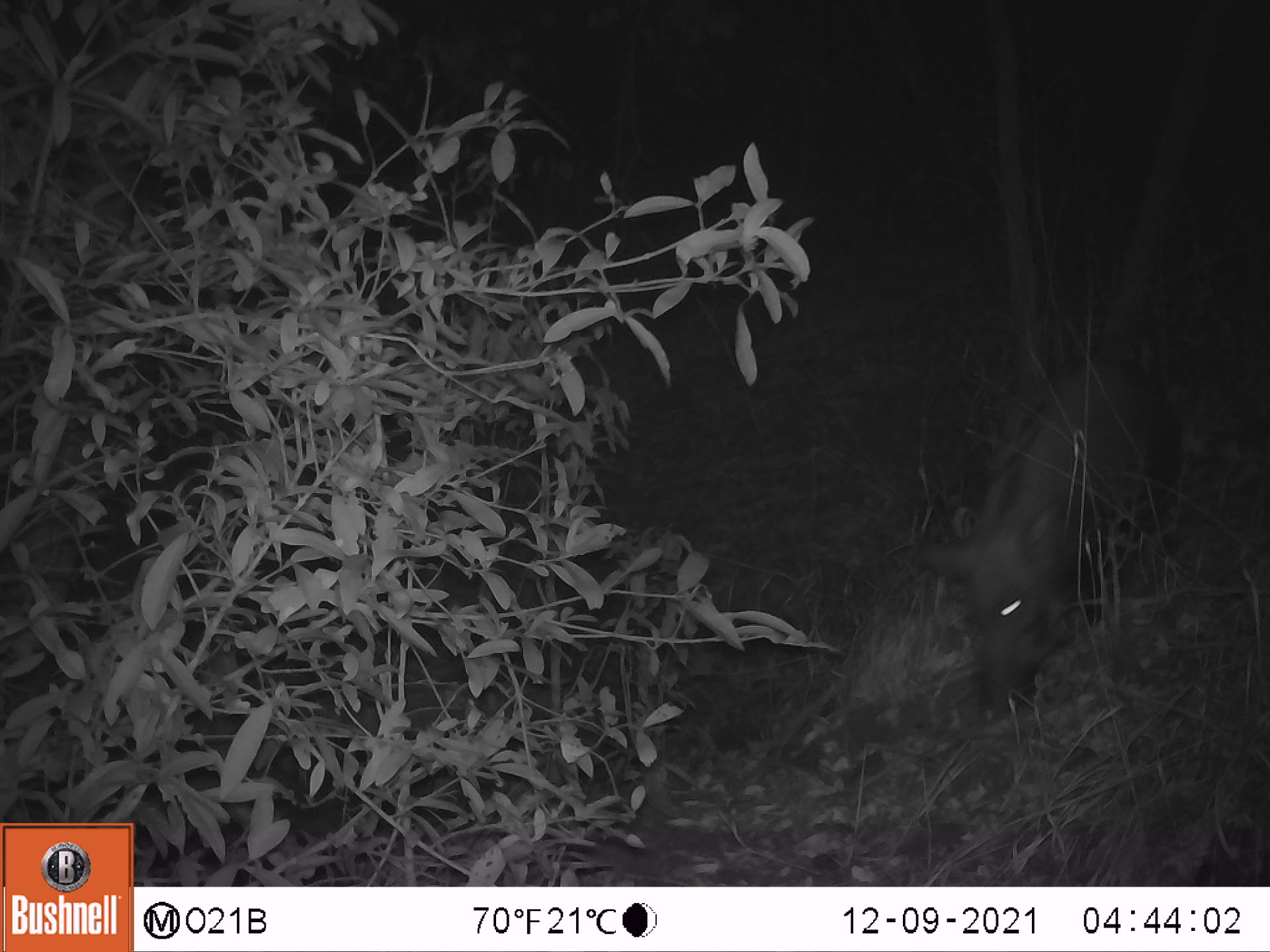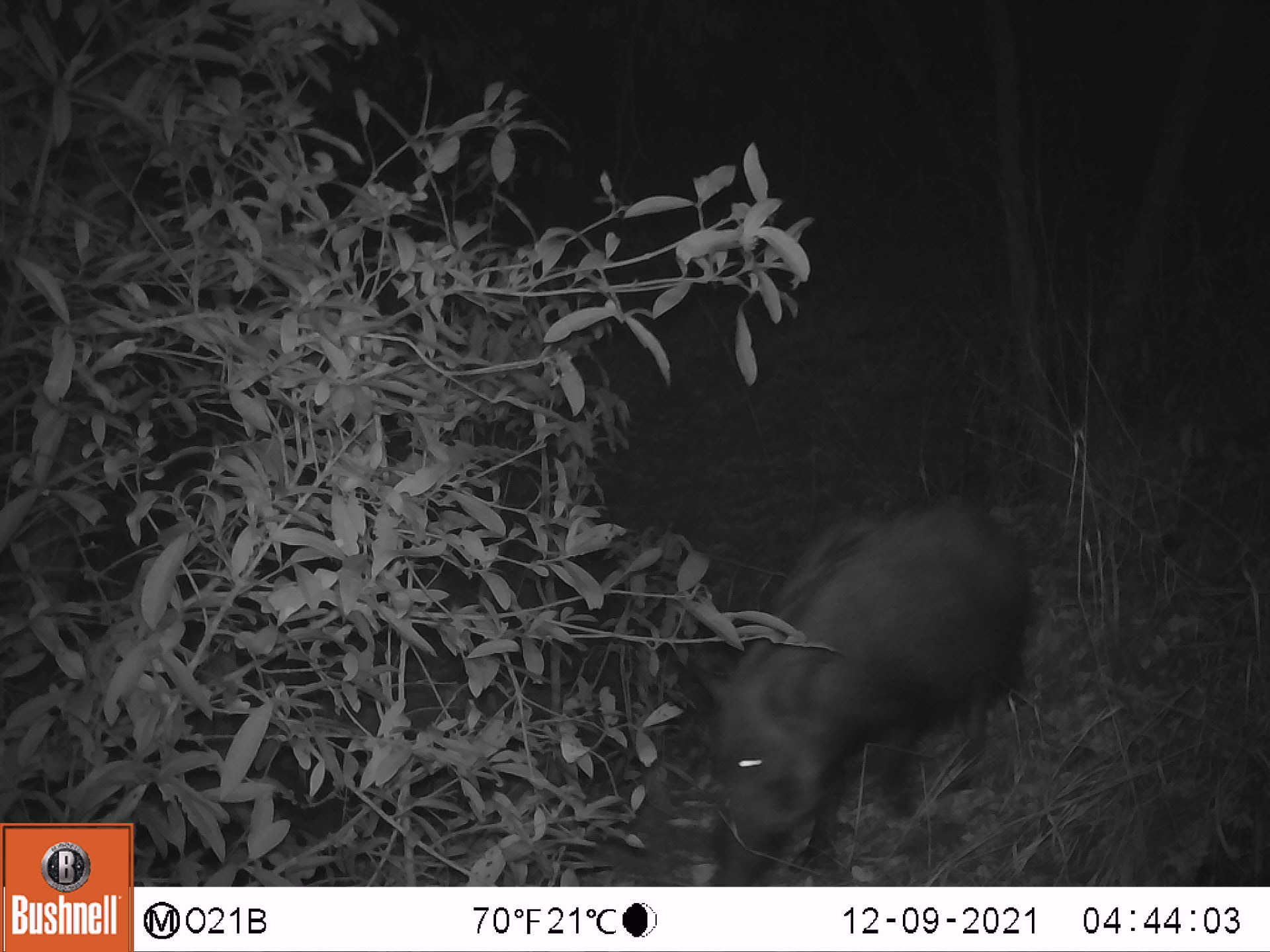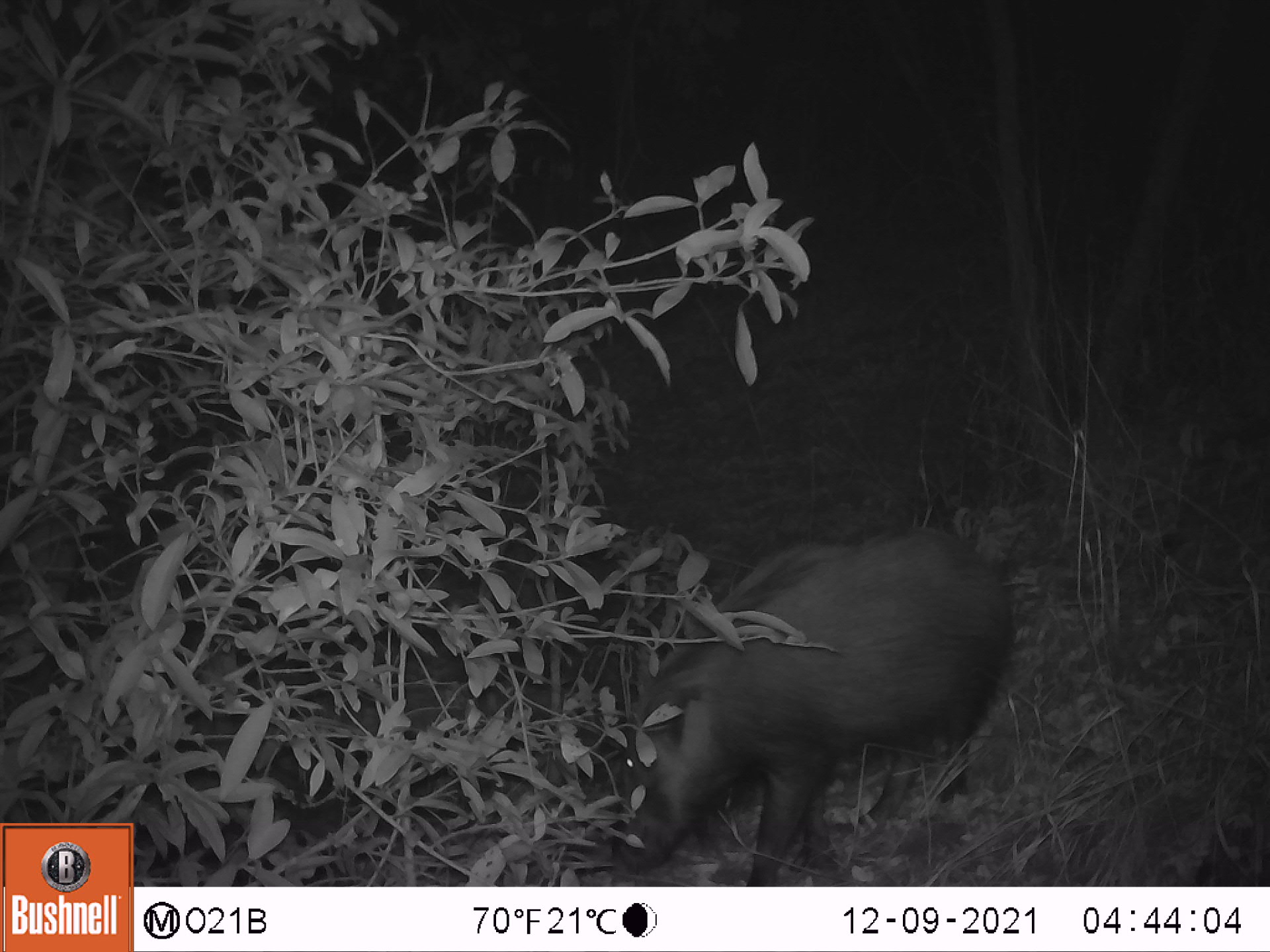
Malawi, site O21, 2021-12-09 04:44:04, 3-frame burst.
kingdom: Animalia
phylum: Chordata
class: Mammalia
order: Artiodactyla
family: Suidae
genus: Potamochoerus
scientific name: Potamochoerus larvatus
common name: bushpig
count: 1